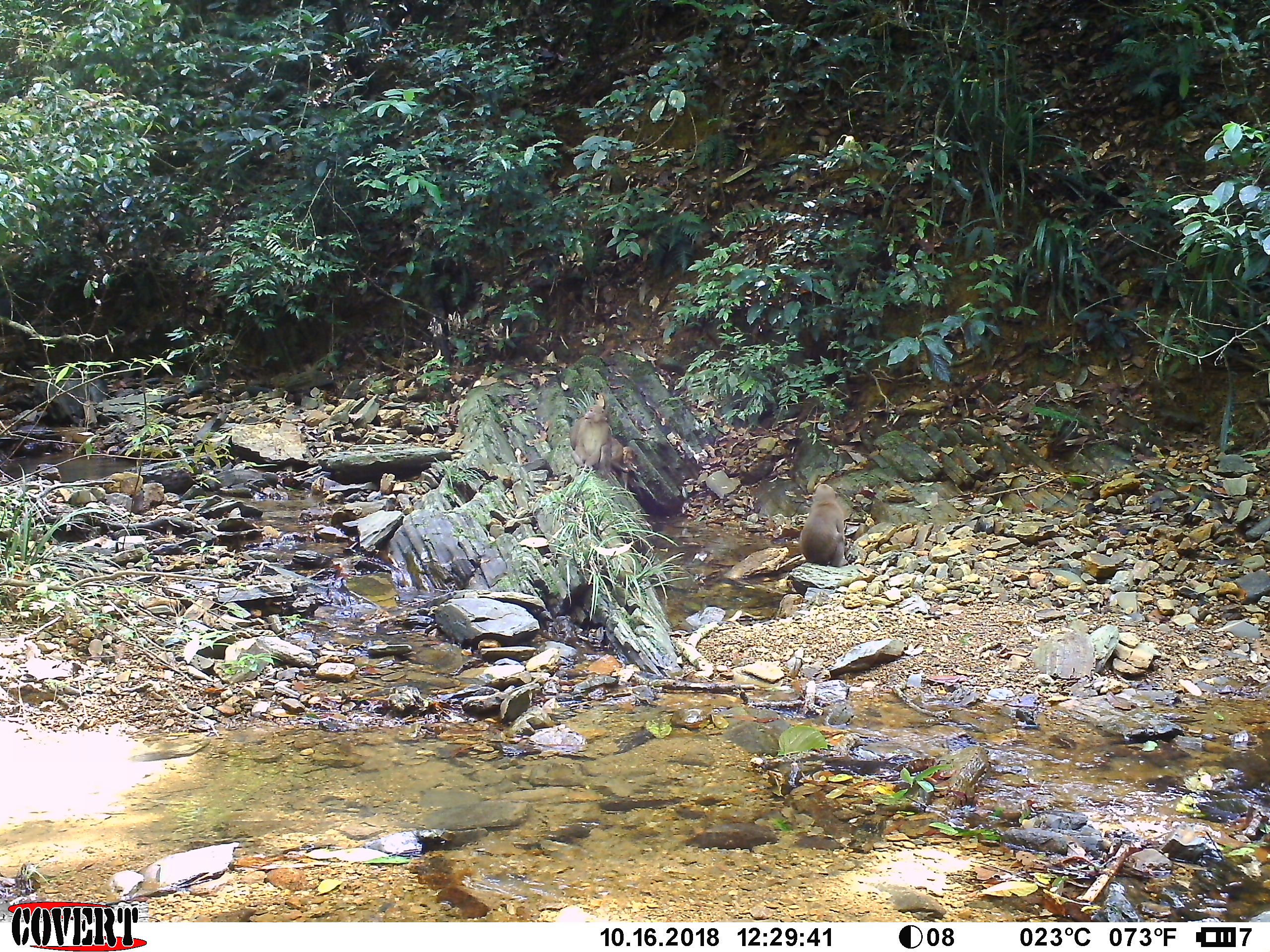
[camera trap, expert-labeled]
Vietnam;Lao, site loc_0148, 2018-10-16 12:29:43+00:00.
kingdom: Animalia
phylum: Chordata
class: Mammalia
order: Primates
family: Cercopithecidae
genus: Macaca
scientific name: Macaca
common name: macaques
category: assam or rhesus macaque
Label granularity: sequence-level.